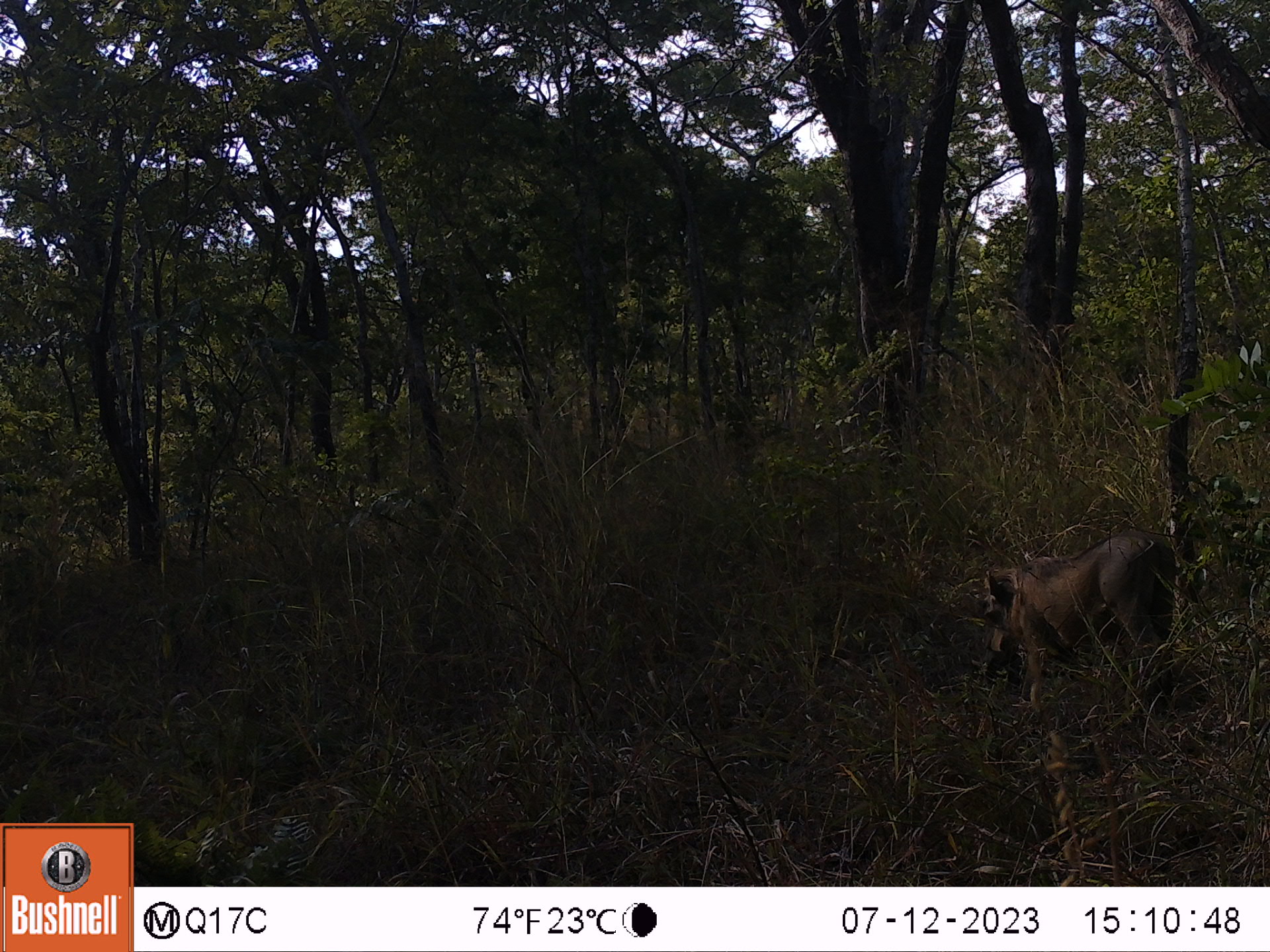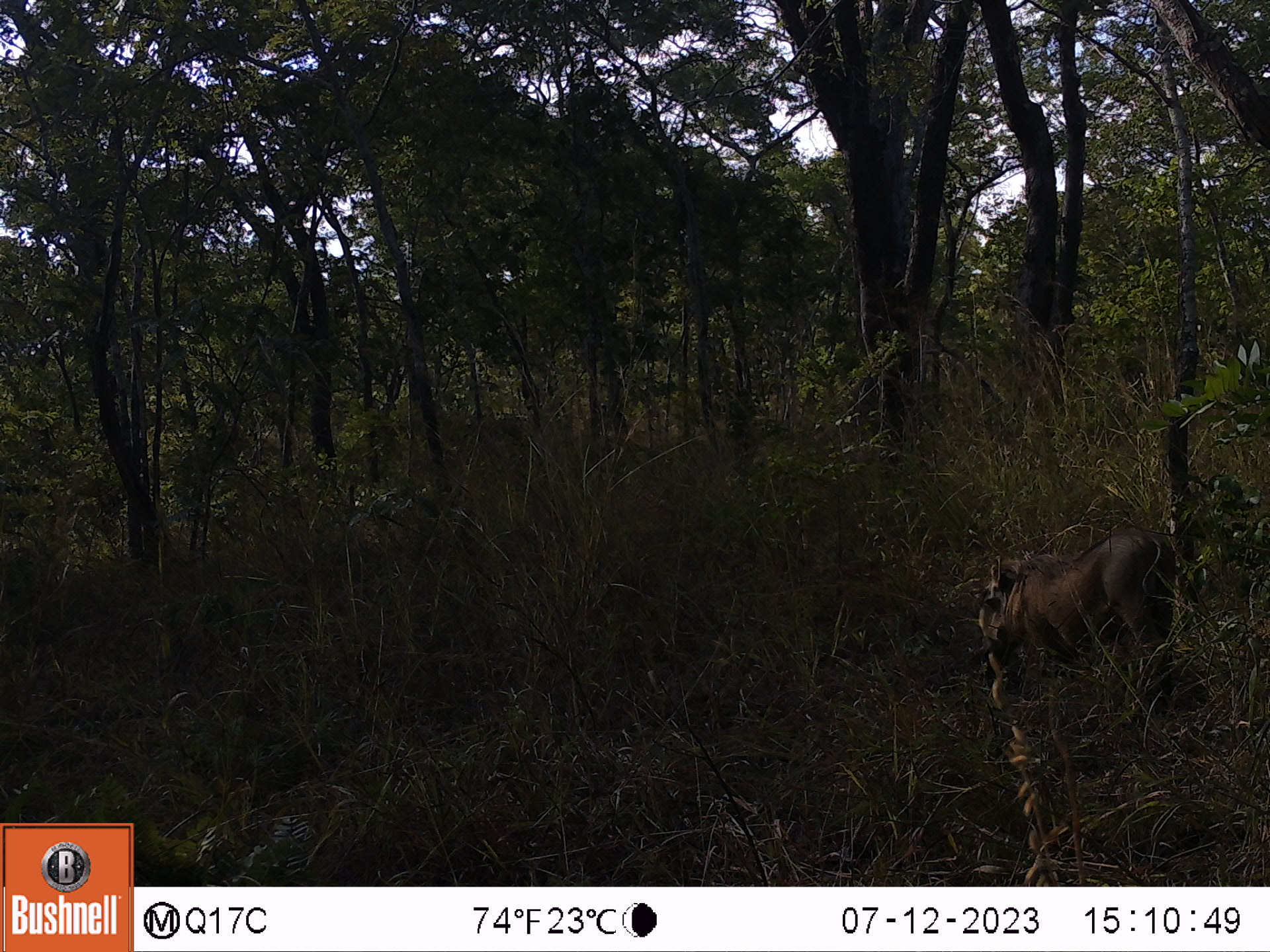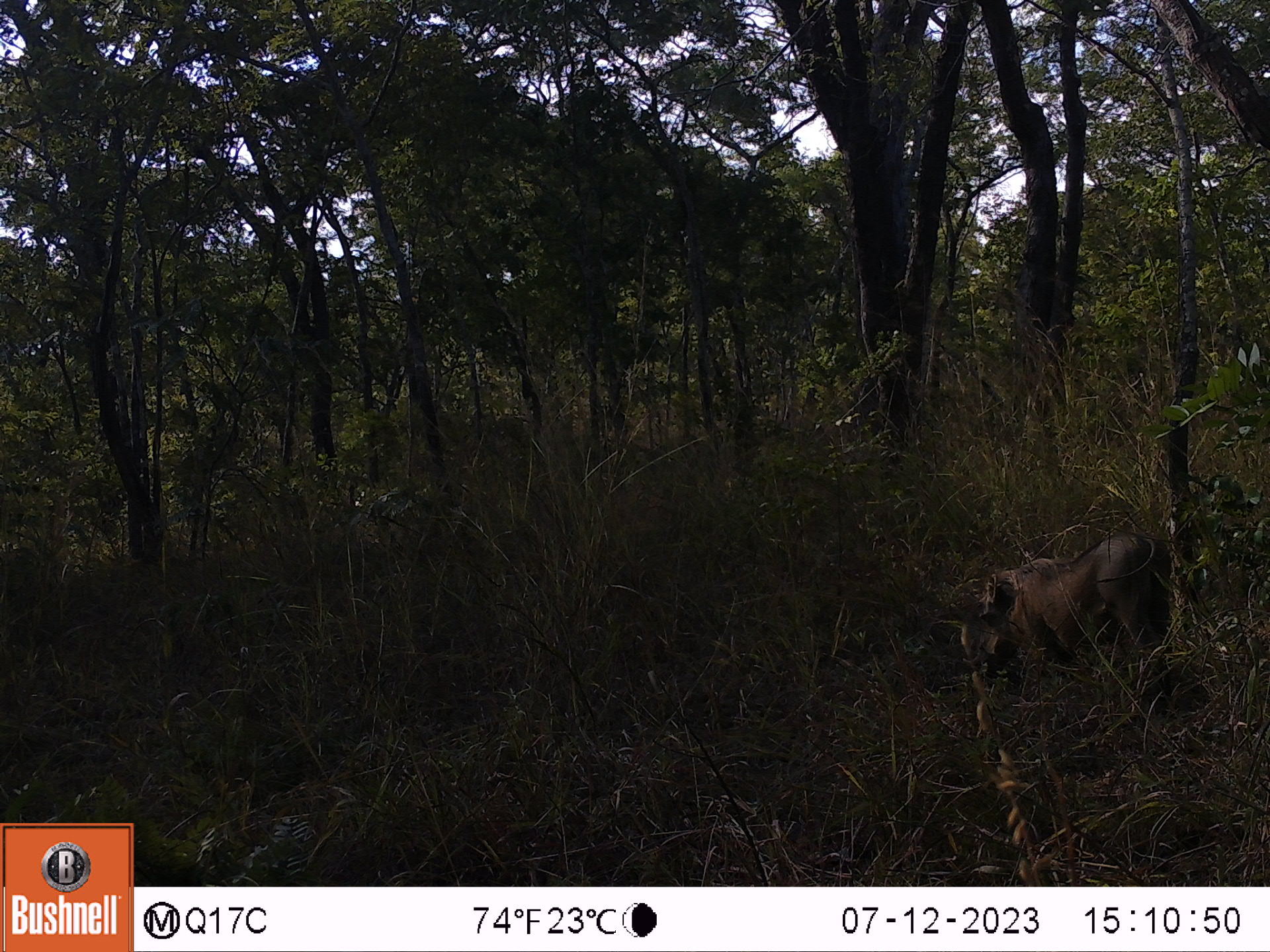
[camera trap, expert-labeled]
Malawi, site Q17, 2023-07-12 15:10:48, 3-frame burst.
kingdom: Animalia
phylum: Chordata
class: Mammalia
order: Artiodactyla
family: Suidae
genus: Phacochoerus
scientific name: Phacochoerus africanus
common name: common warthog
Common warthog (Phacochoerus africanus), count 1.